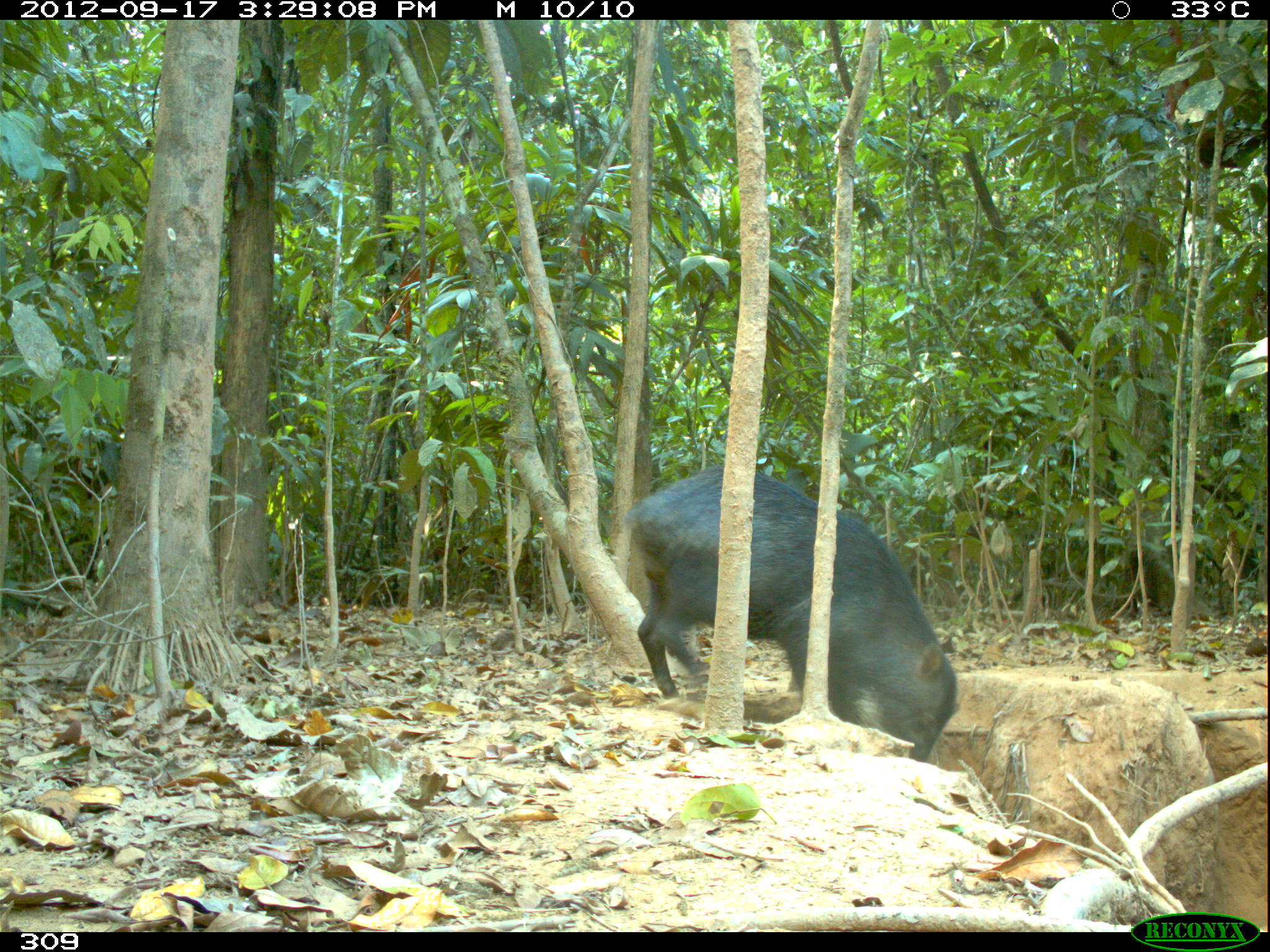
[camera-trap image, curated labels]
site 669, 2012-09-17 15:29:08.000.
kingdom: Animalia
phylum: Chordata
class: Mammalia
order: Artiodactyla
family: Tayassuidae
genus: Tayassu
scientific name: Tayassu pecari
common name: white-lipped peccary